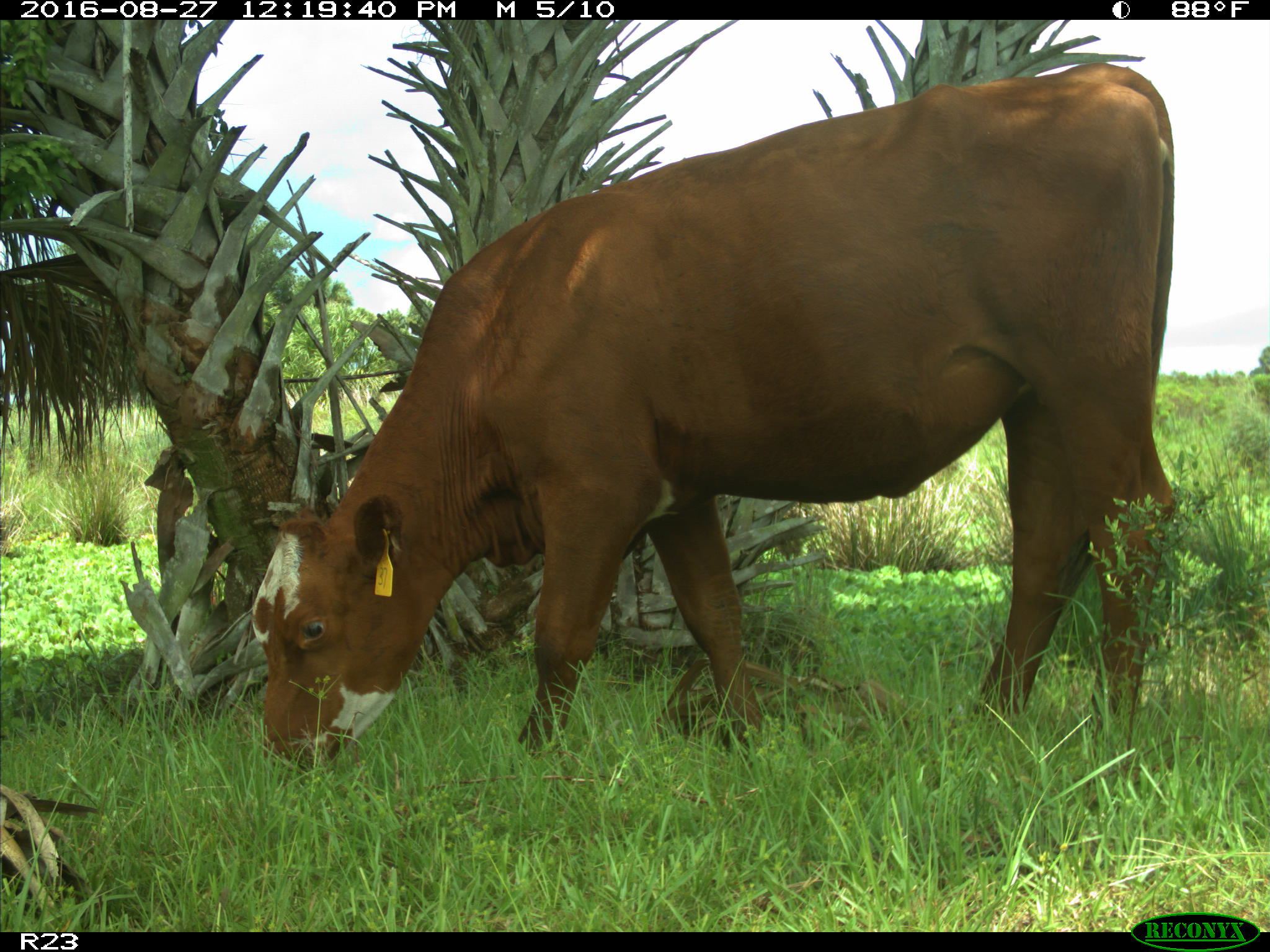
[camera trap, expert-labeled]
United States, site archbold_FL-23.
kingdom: Animalia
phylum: Chordata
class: Mammalia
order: Artiodactyla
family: Bovidae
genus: Bos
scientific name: Bos taurus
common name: domestic cow